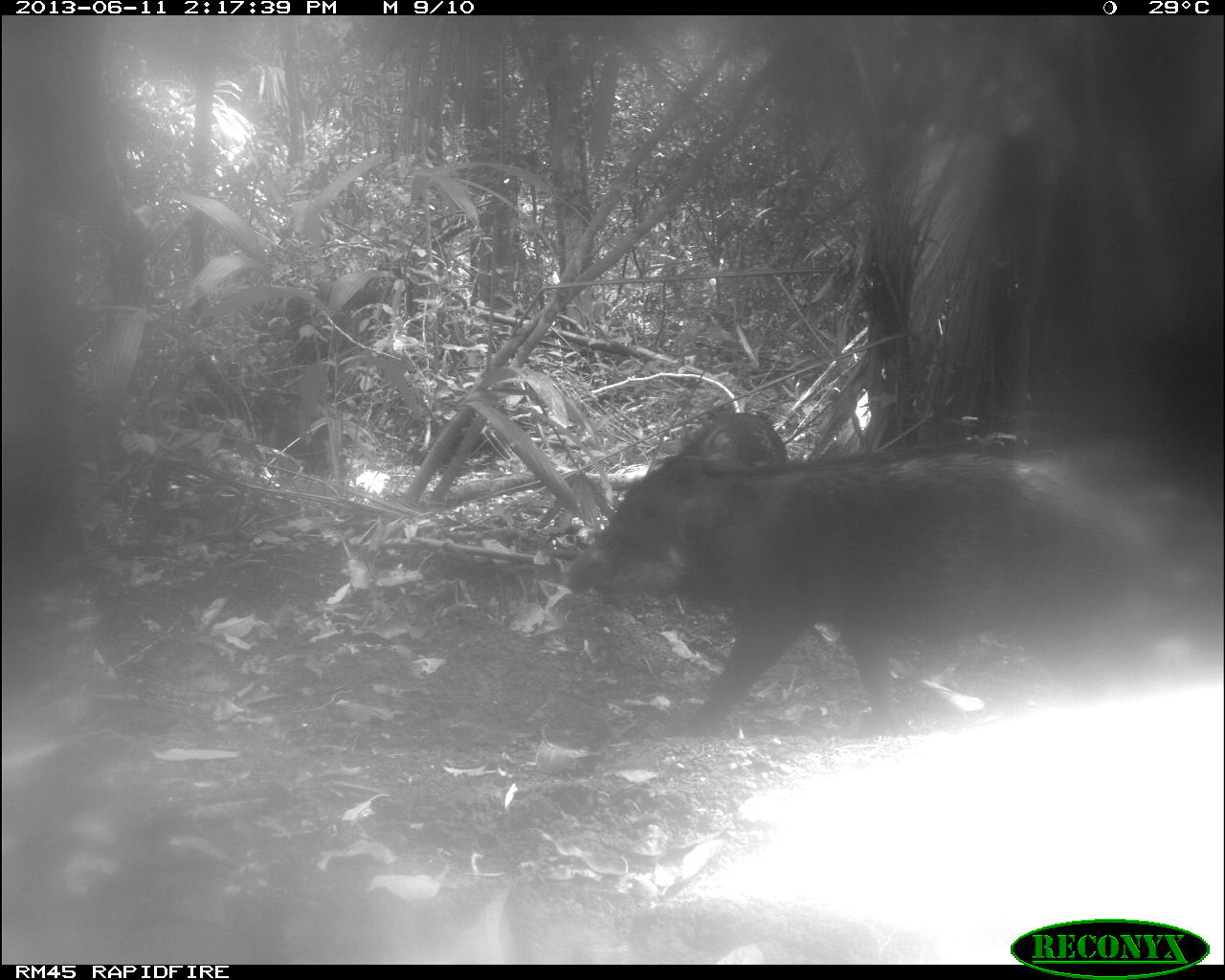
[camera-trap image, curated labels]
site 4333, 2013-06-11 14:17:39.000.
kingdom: Animalia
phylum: Chordata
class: Mammalia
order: Artiodactyla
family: Tayassuidae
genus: Tayassu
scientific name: Tayassu pecari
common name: white-lipped peccary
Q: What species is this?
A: Tayassu pecari (white-lipped peccary).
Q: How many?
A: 3.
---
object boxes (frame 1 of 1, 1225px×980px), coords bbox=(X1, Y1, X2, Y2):
tayassu pecari: bbox=(563, 423, 1159, 738); bbox=(688, 410, 788, 461)